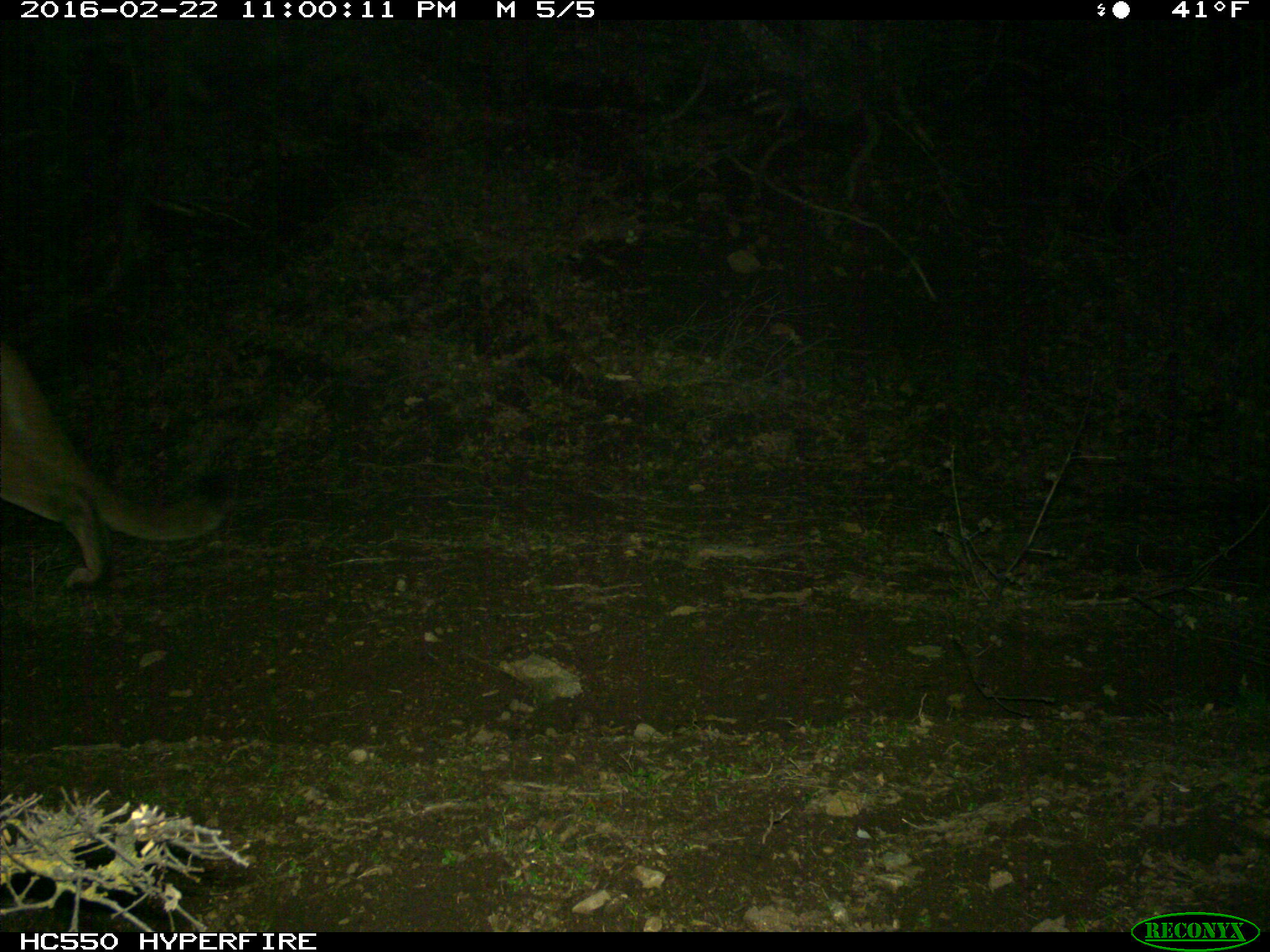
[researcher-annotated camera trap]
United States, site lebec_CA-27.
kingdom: Animalia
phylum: Chordata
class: Mammalia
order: Carnivora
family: Felidae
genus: Puma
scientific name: Puma concolor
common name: mountain lion